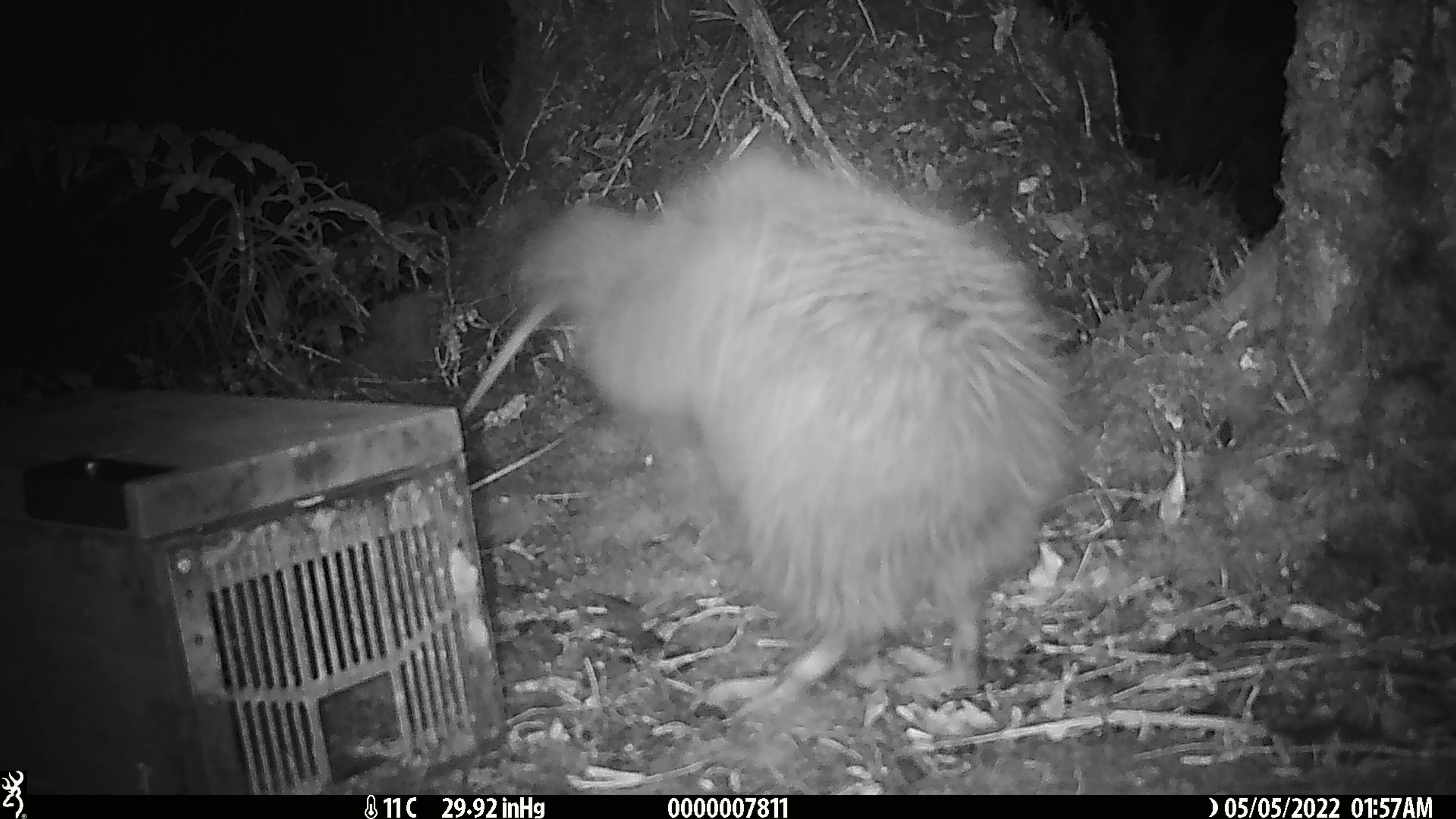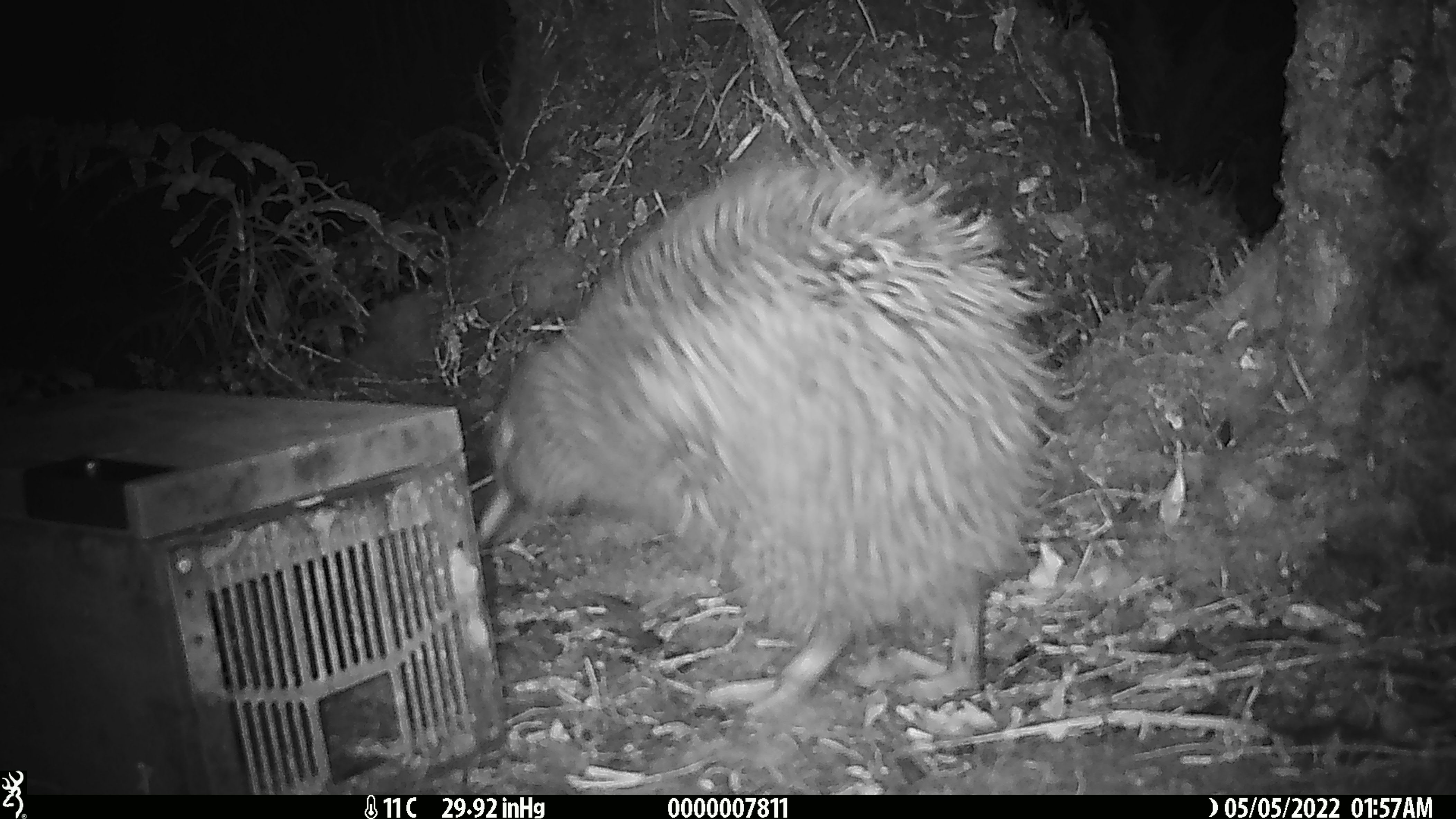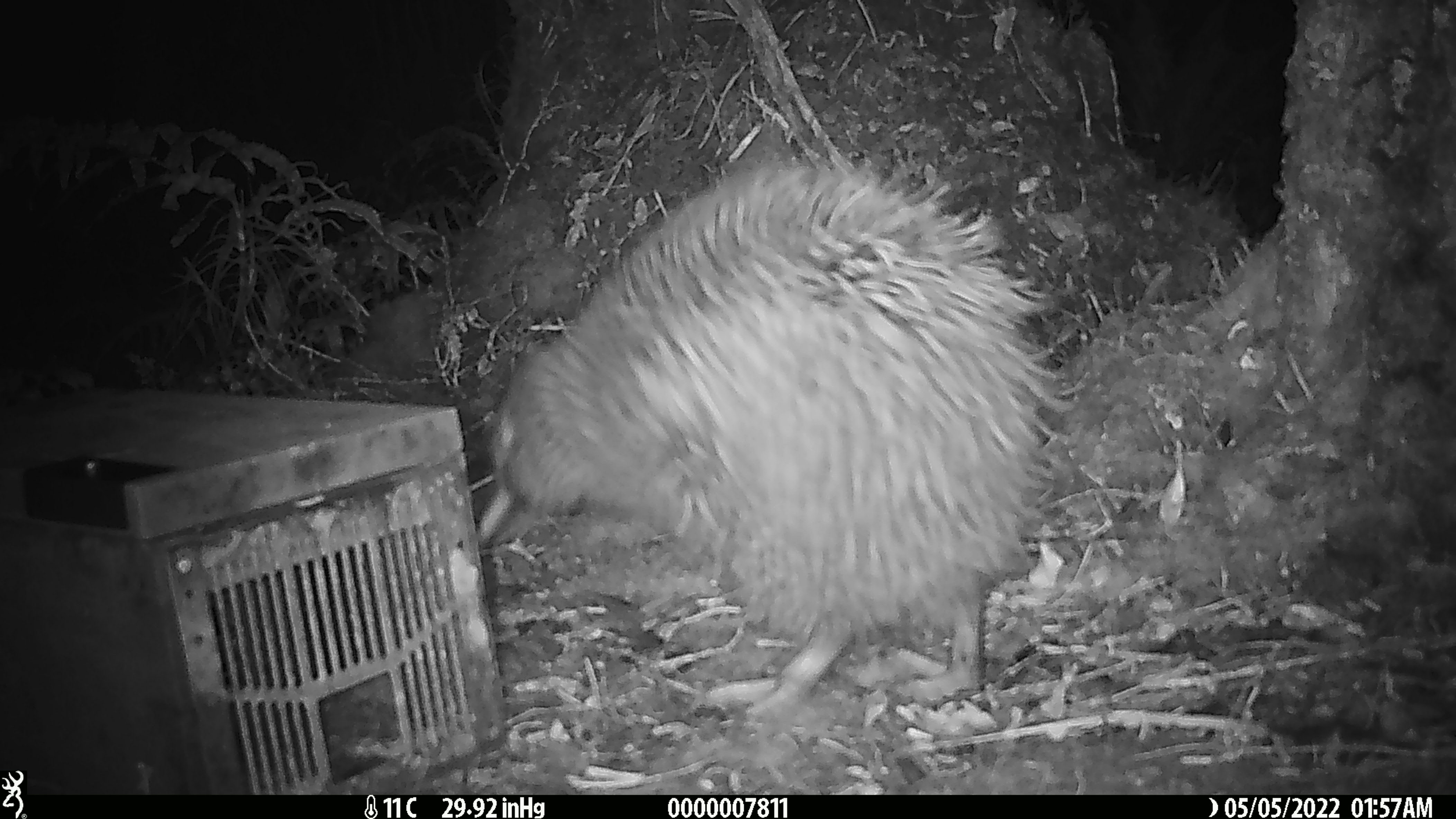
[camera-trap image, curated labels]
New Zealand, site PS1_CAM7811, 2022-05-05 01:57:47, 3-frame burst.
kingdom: Animalia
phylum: Chordata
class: Aves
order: Apterygiformes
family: Apterygidae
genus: Apteryx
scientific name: Apteryx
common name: kiwi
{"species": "kiwi (Apteryx)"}